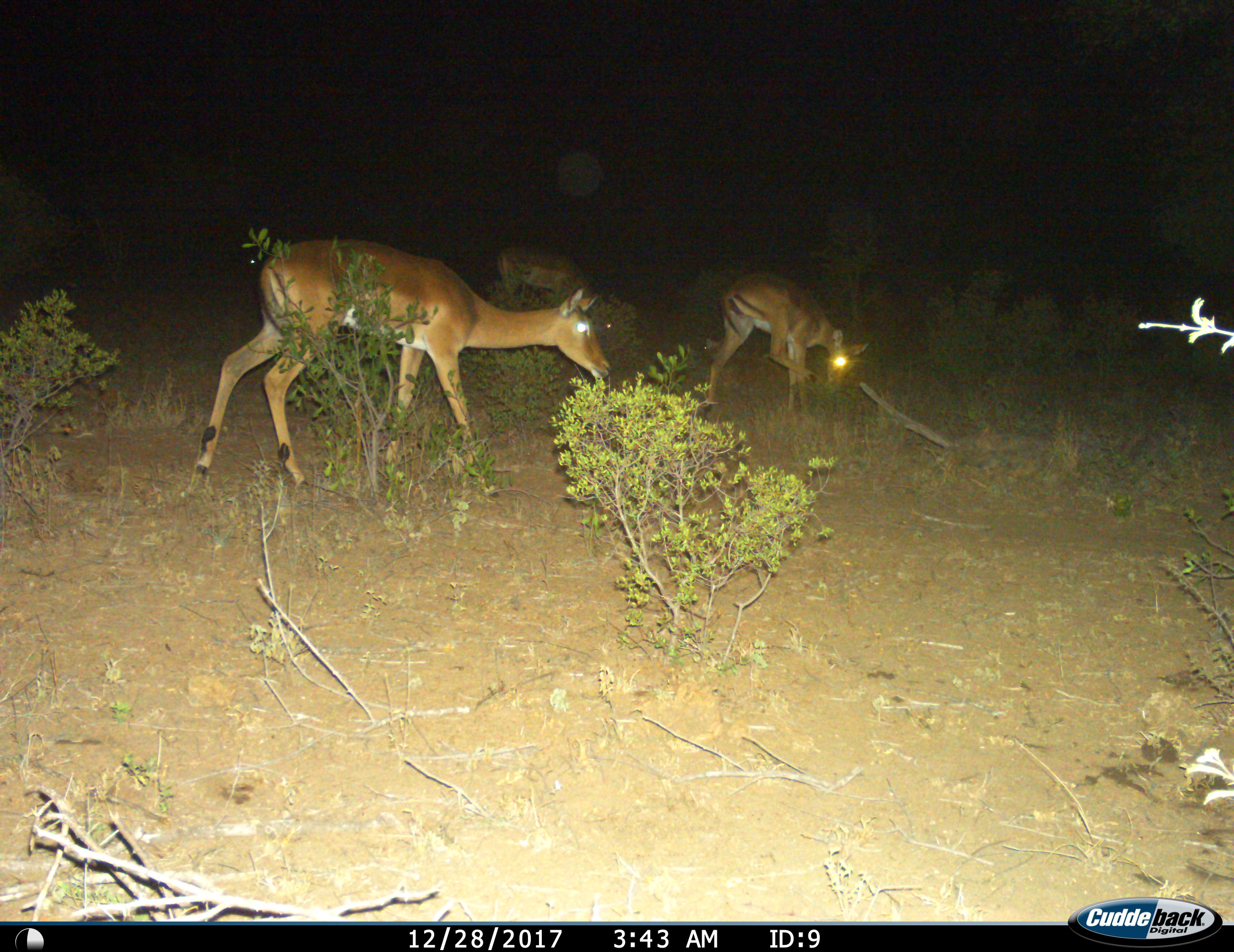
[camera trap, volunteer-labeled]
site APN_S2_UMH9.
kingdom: Animalia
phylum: Chordata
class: Mammalia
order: Artiodactyla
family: Bovidae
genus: Aepyceros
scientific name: Aepyceros melampus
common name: impala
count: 3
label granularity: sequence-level